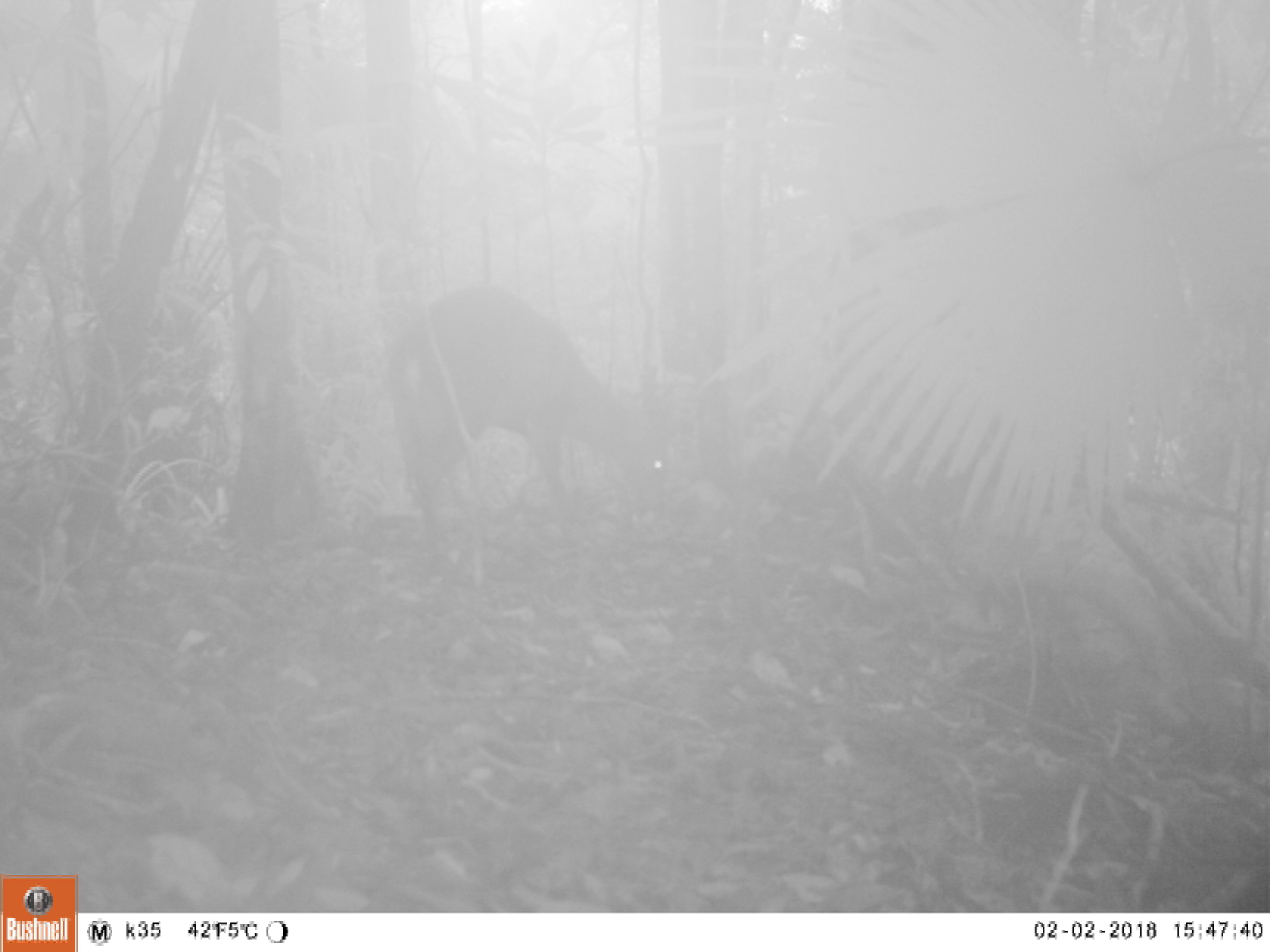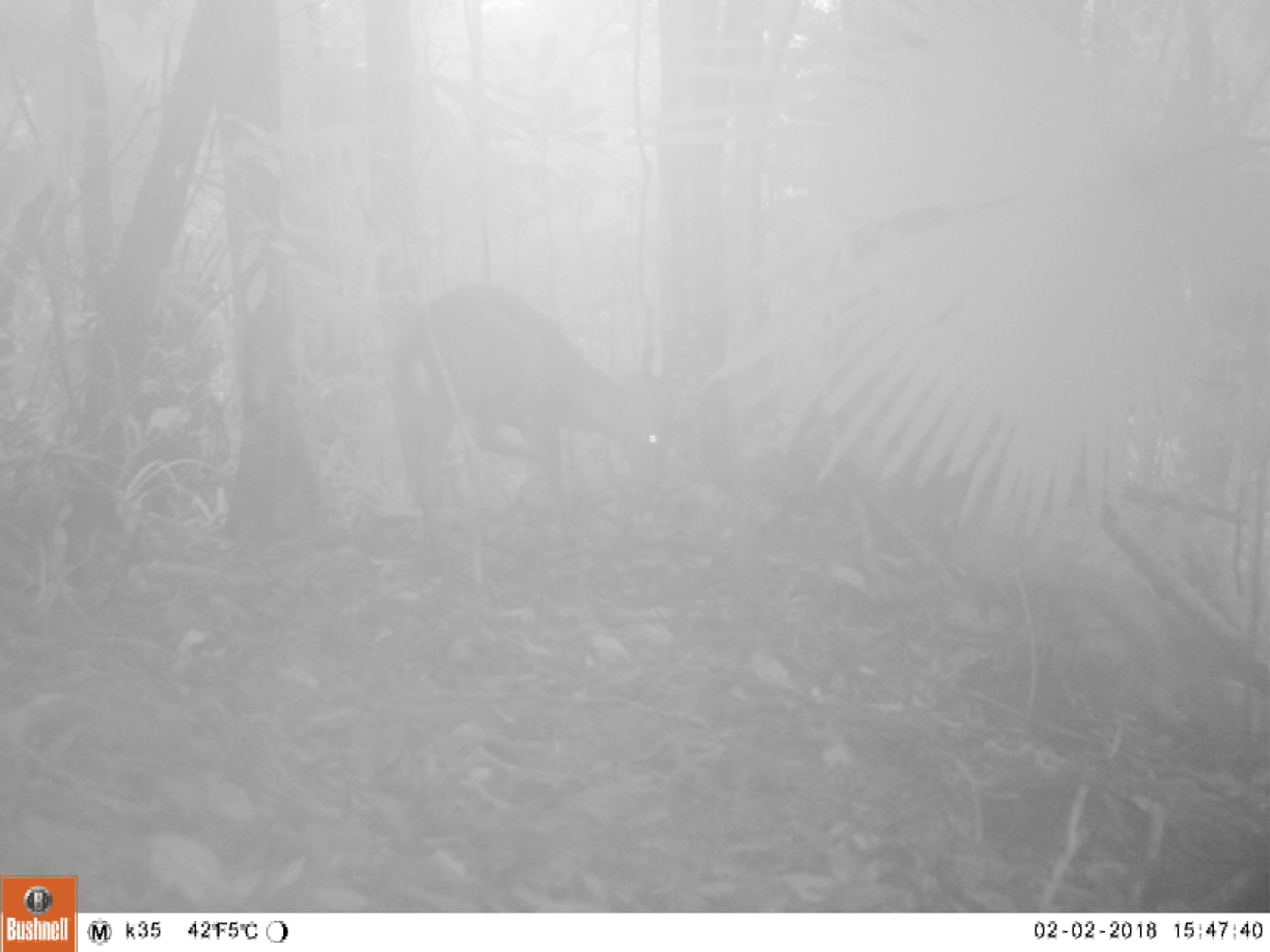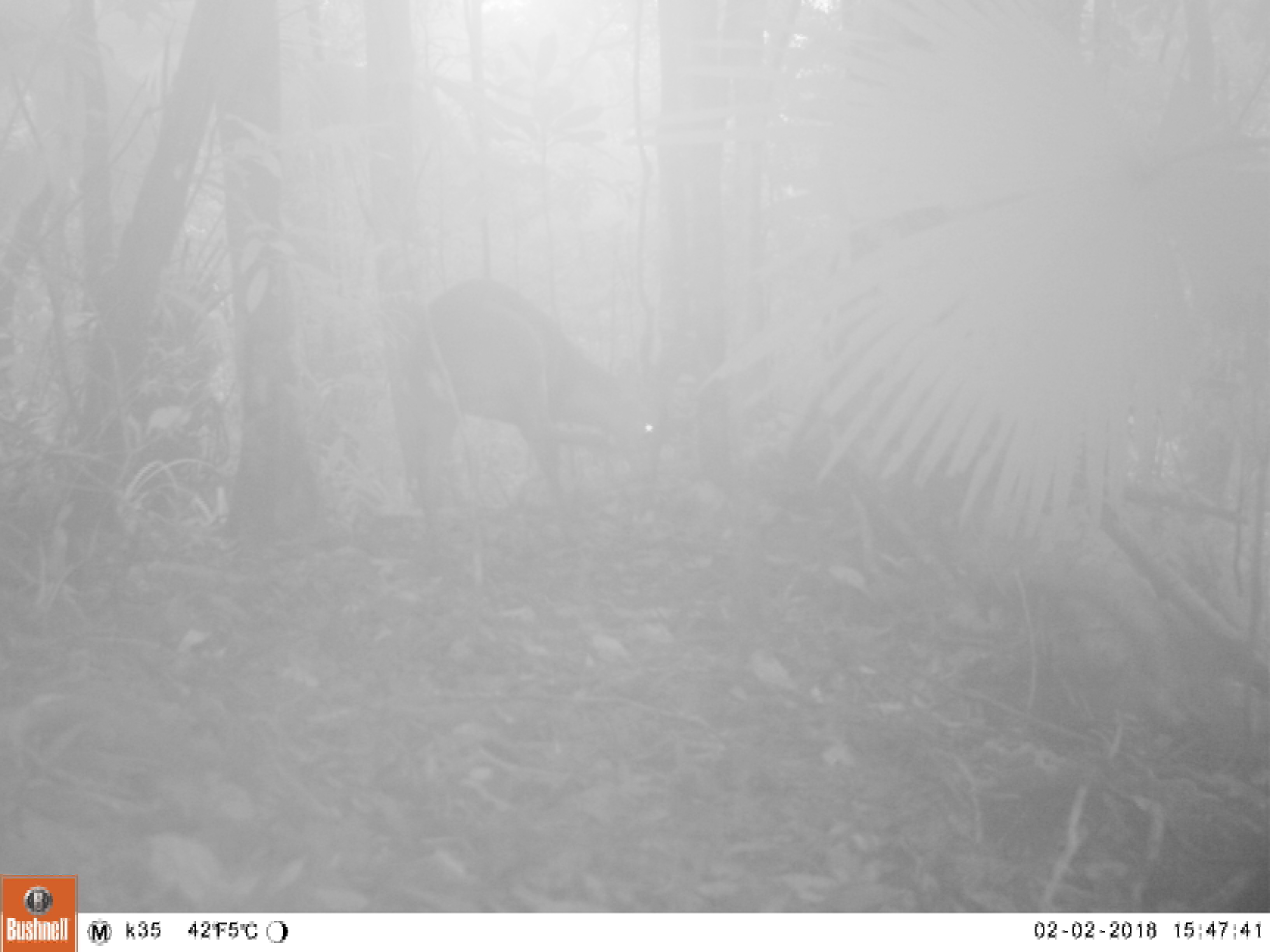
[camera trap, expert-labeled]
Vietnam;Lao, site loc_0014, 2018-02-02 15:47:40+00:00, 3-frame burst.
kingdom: Animalia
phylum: Chordata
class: Mammalia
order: Artiodactyla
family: Cervidae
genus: Muntiacus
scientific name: Muntiacus vuquangensis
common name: large-antlered muntjac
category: large antlered muntjac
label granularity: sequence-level